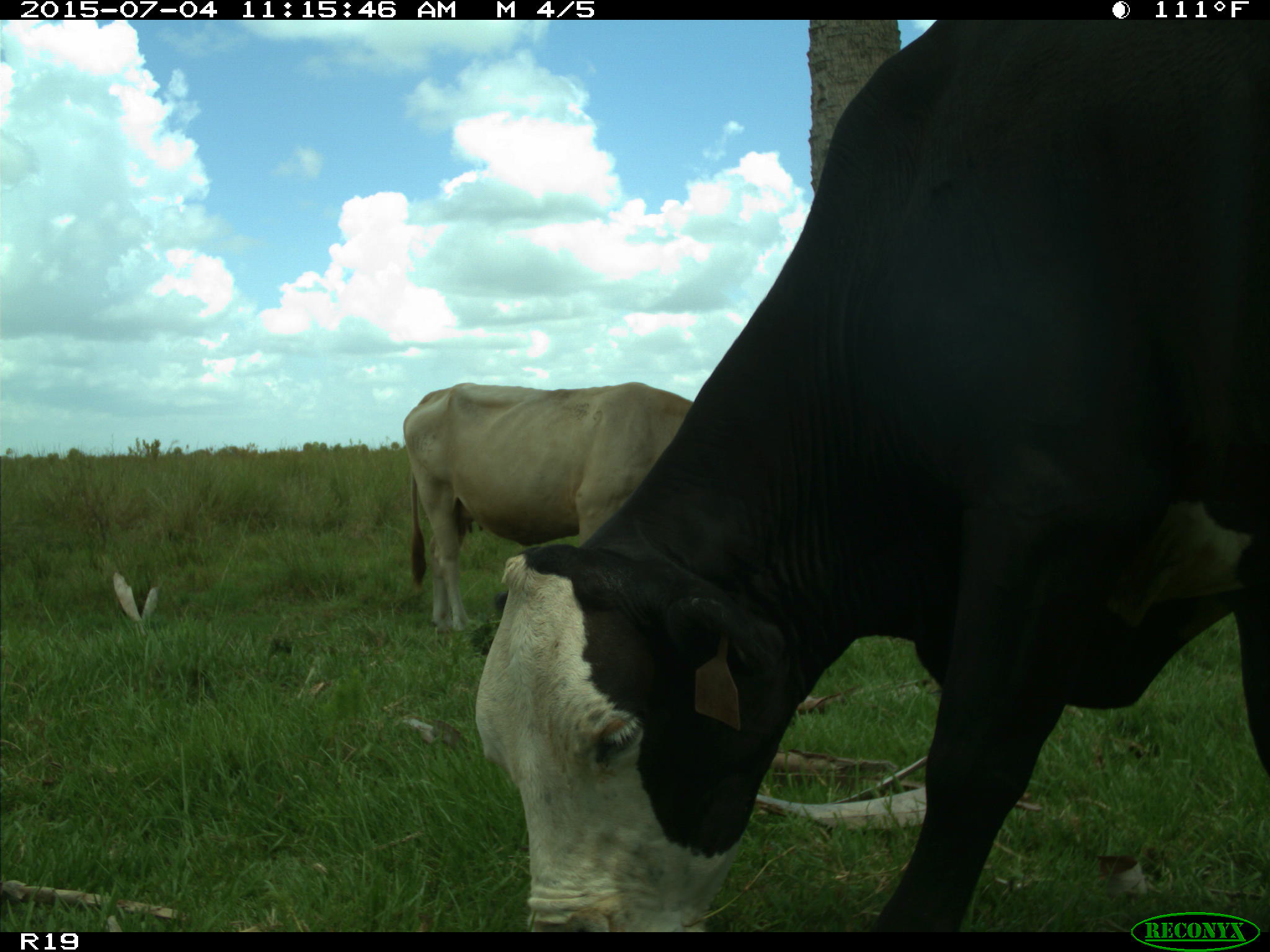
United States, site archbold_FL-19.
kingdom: Animalia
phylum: Chordata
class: Mammalia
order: Artiodactyla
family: Bovidae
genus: Bos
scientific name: Bos taurus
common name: domestic cow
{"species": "Bos taurus (domestic cow)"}